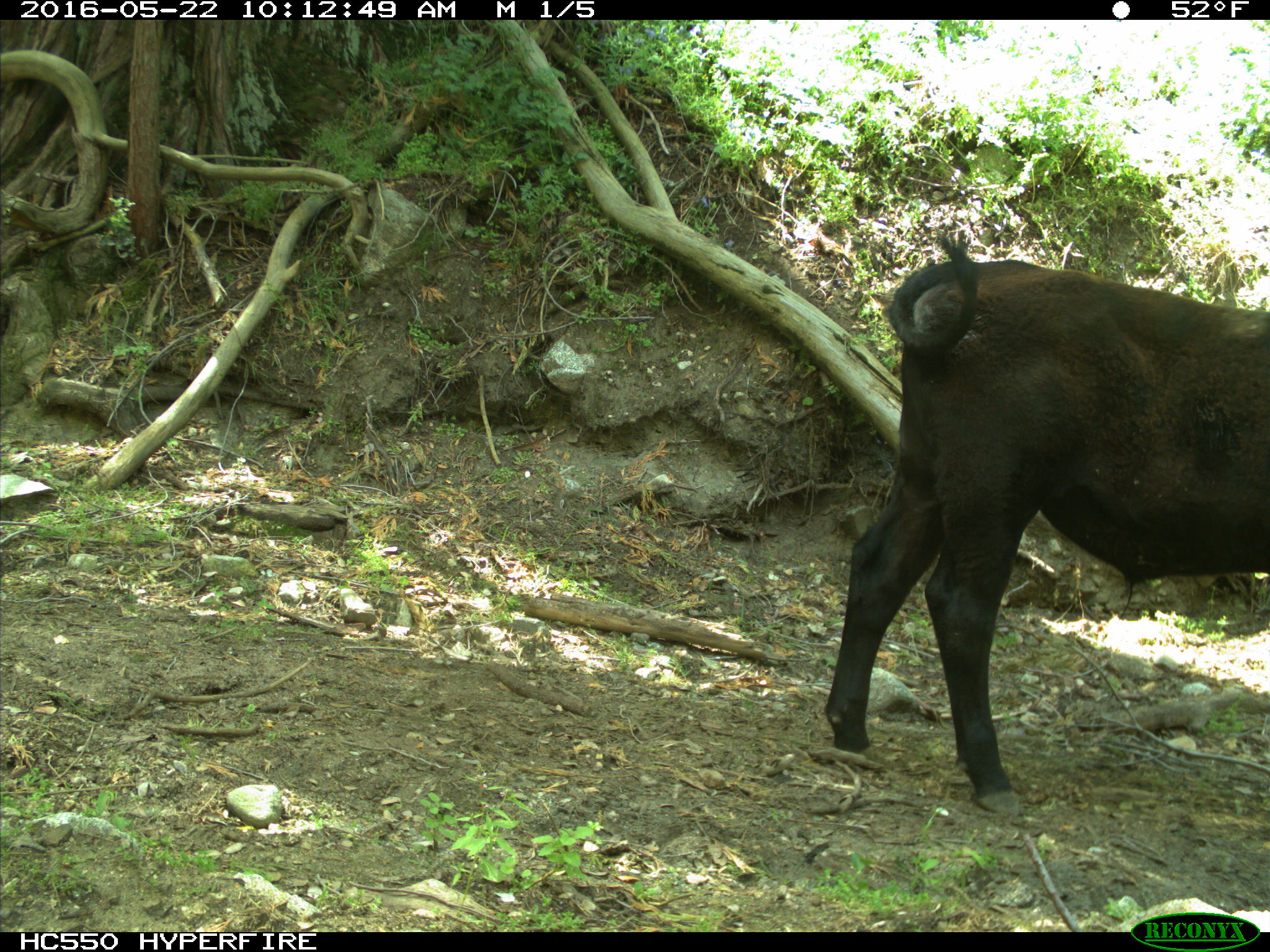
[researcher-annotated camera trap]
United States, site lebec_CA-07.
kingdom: Animalia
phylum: Chordata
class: Mammalia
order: Artiodactyla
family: Bovidae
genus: Bos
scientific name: Bos taurus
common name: domestic cow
Bos taurus (domestic cow).